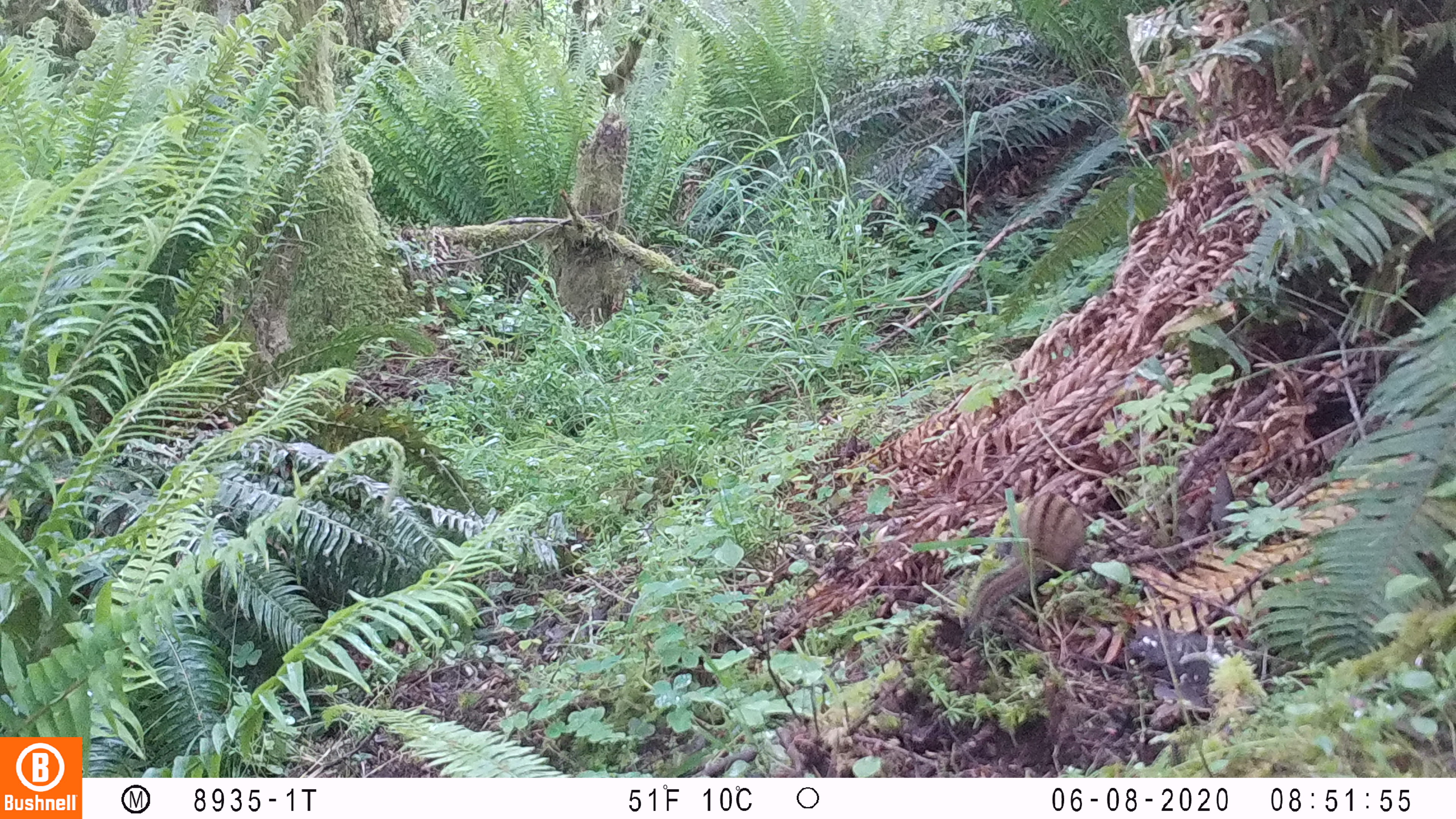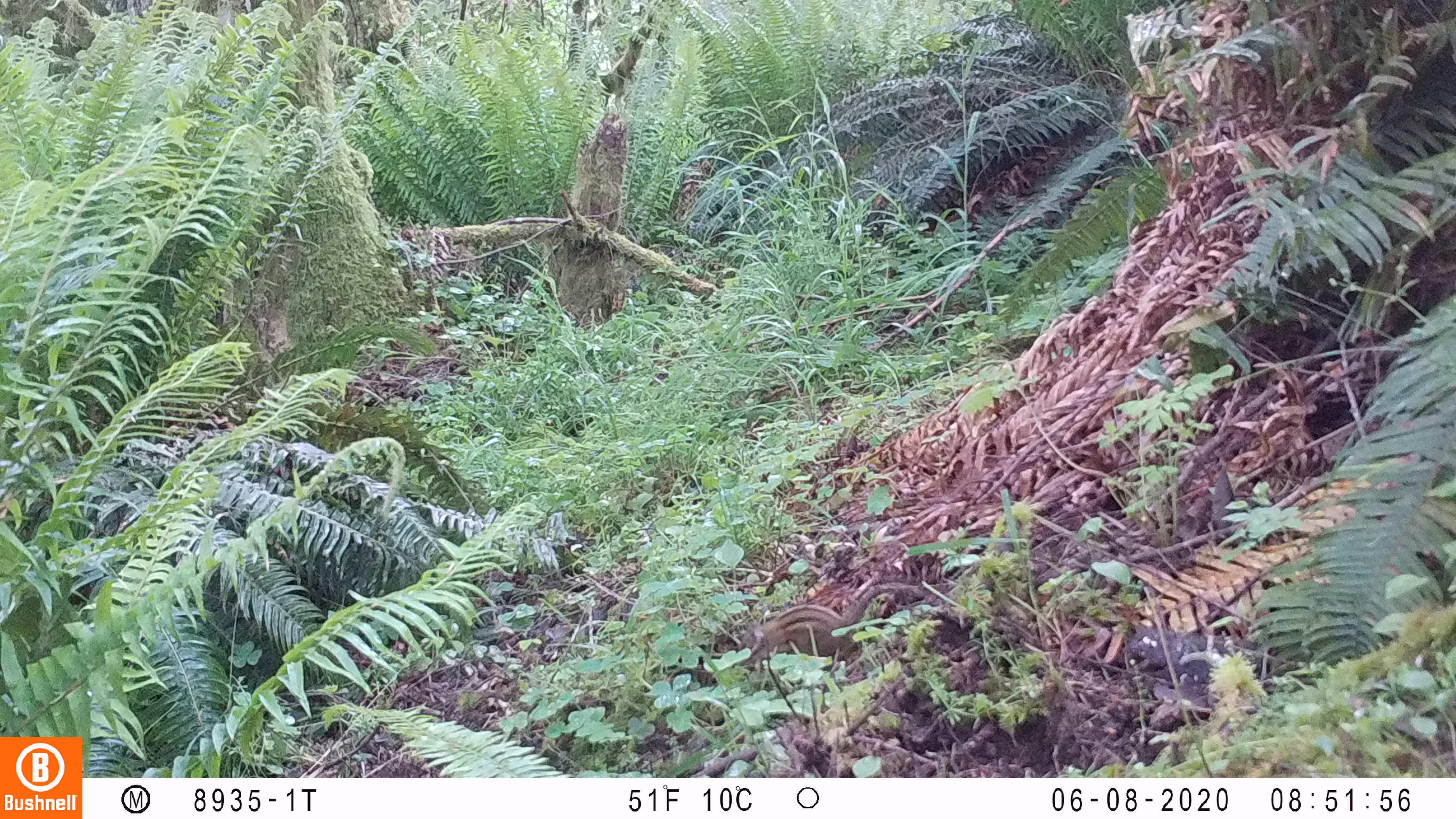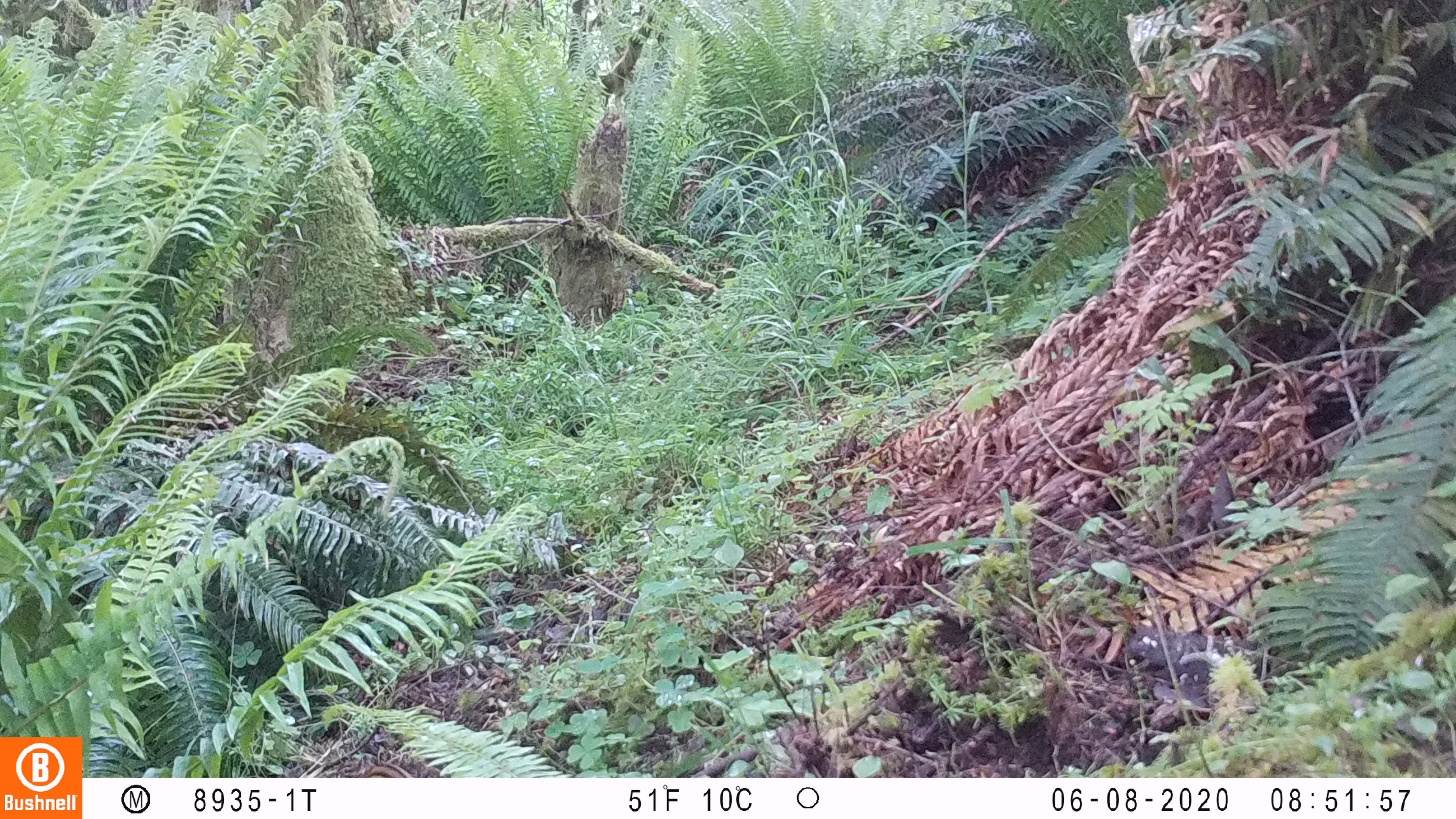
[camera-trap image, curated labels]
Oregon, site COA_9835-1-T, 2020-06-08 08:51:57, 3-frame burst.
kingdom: Animalia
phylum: Chordata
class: Mammalia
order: Rodentia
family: Sciuridae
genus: Neotamias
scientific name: Neotamias townsendii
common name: townsend's chipmunk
Townsend's chipmunk (Neotamias townsendii).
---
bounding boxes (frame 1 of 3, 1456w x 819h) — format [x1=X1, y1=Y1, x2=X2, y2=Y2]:
townsend's chipmunk: [x1=961, y1=485, x2=1088, y2=637]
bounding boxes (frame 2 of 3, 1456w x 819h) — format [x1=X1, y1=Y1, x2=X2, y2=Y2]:
townsend's chipmunk: [x1=734, y1=572, x2=933, y2=669]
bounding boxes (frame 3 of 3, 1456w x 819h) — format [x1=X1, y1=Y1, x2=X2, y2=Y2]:
townsend's chipmunk: [x1=333, y1=751, x2=411, y2=776]